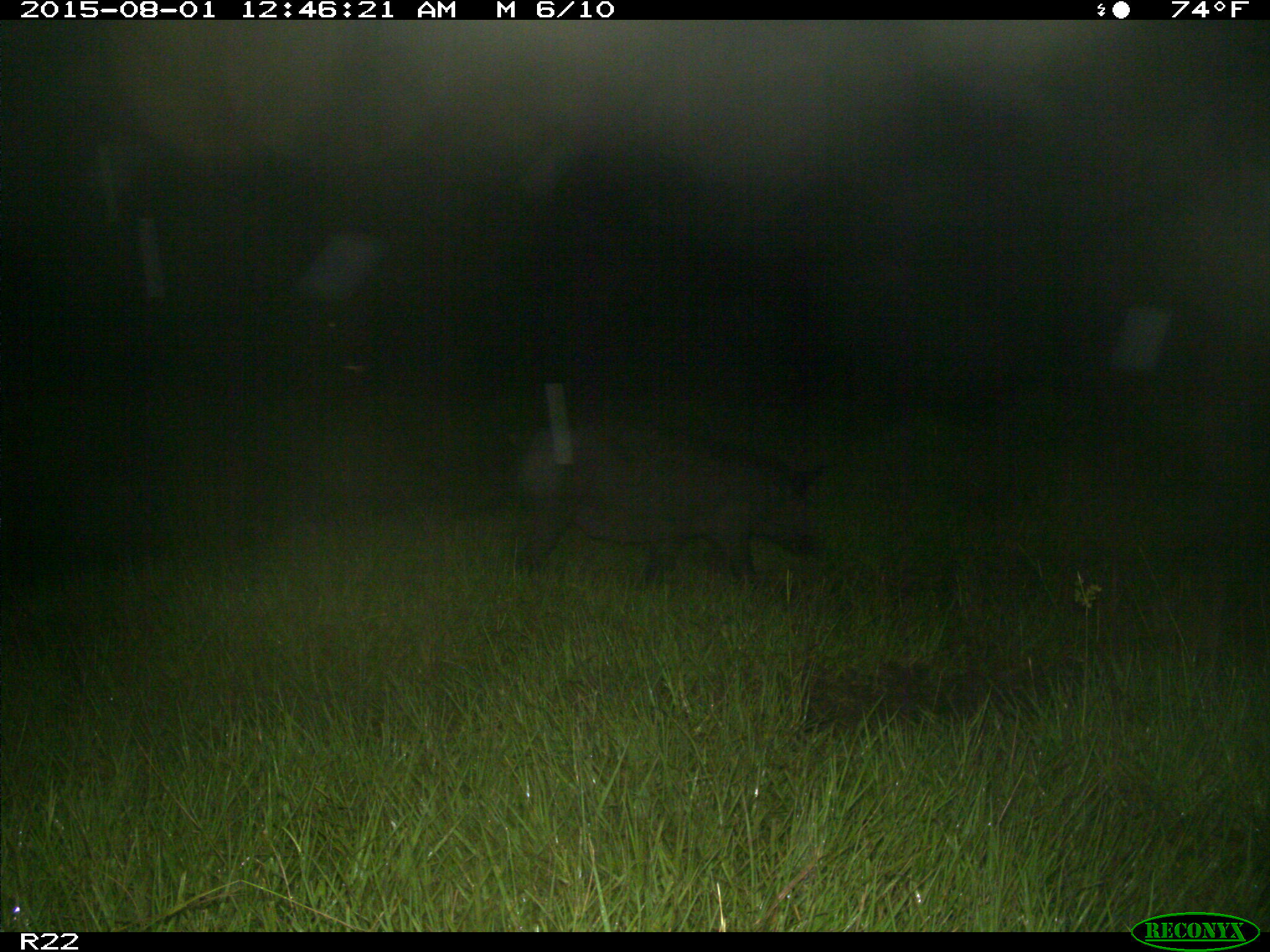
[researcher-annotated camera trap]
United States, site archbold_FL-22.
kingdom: Animalia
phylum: Chordata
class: Mammalia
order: Artiodactyla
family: Suidae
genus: Sus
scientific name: Sus scrofa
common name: wild boar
Sus scrofa (wild boar).